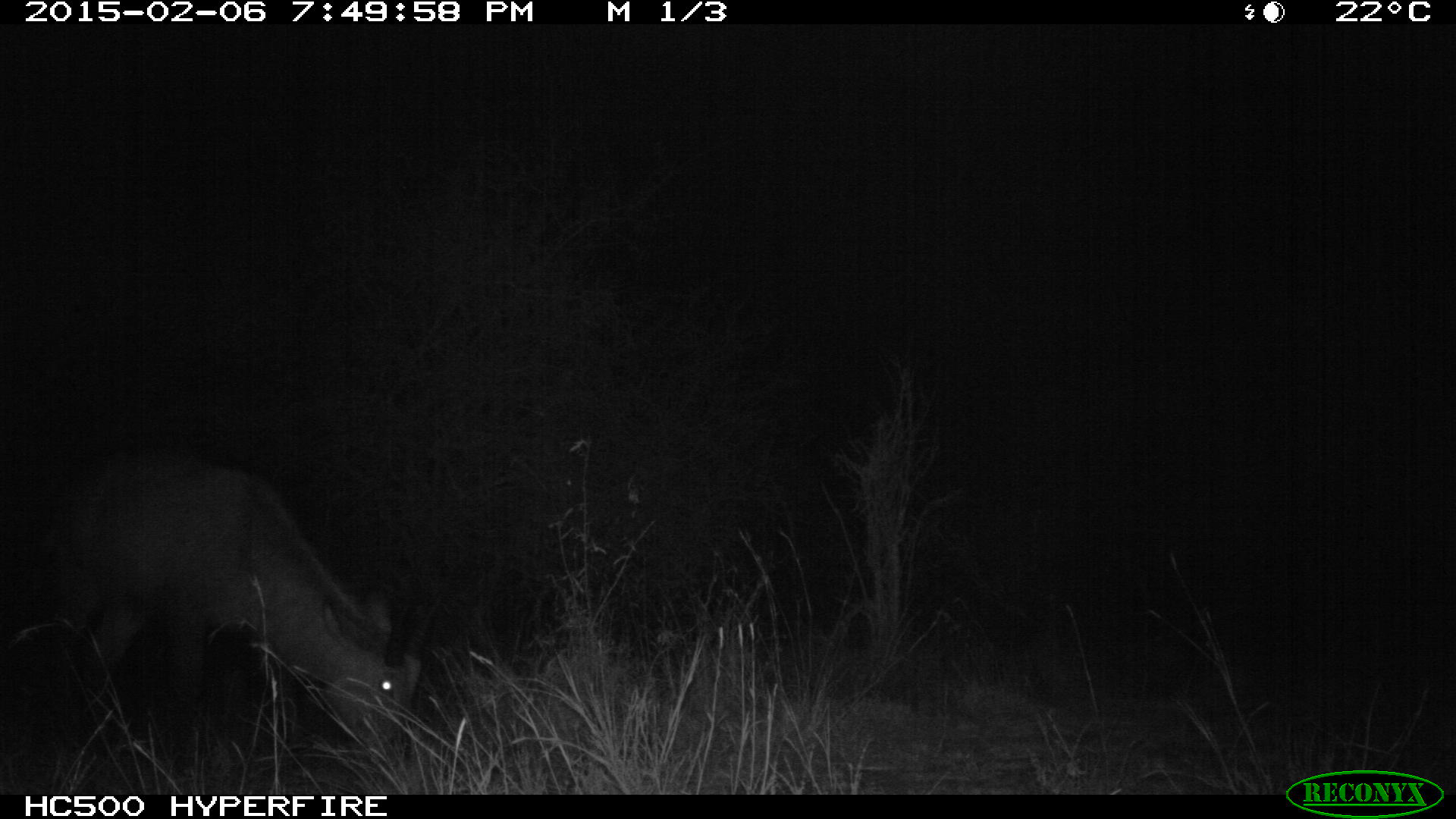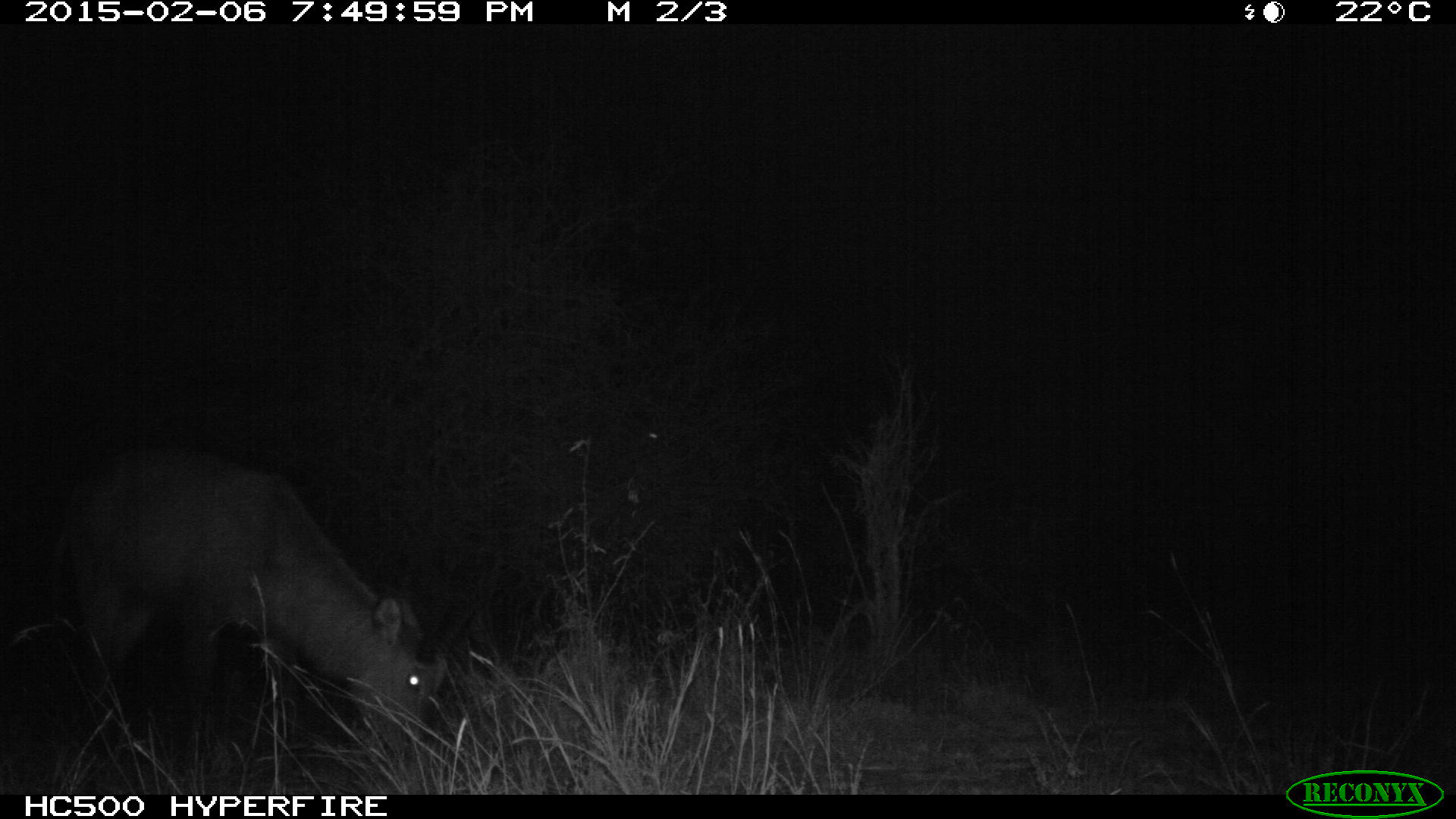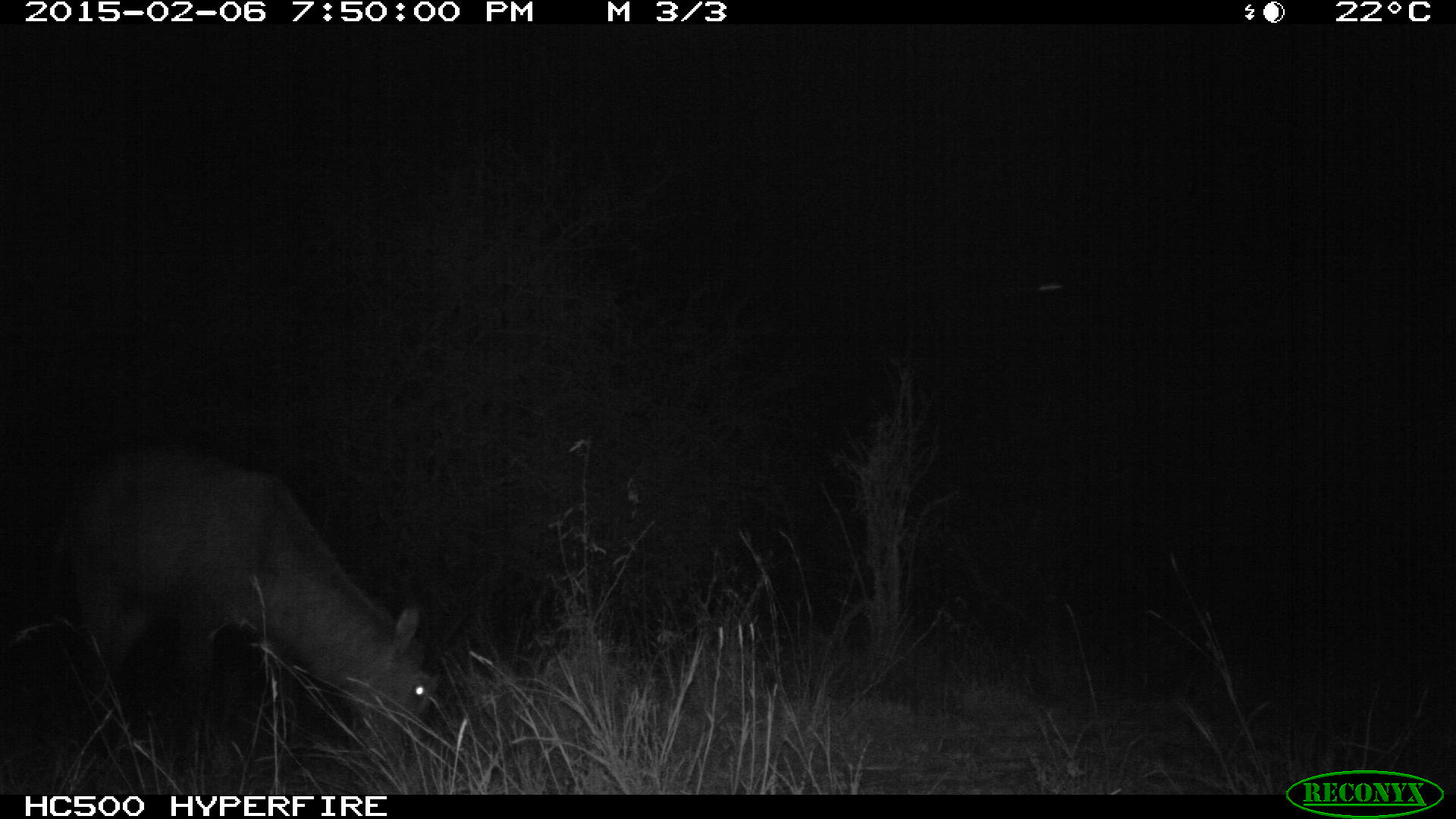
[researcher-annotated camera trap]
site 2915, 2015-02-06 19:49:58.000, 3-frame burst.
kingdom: Animalia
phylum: Chordata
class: Mammalia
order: Artiodactyla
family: Bovidae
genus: Kobus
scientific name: Kobus ellipsiprymnus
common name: waterbuck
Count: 1.